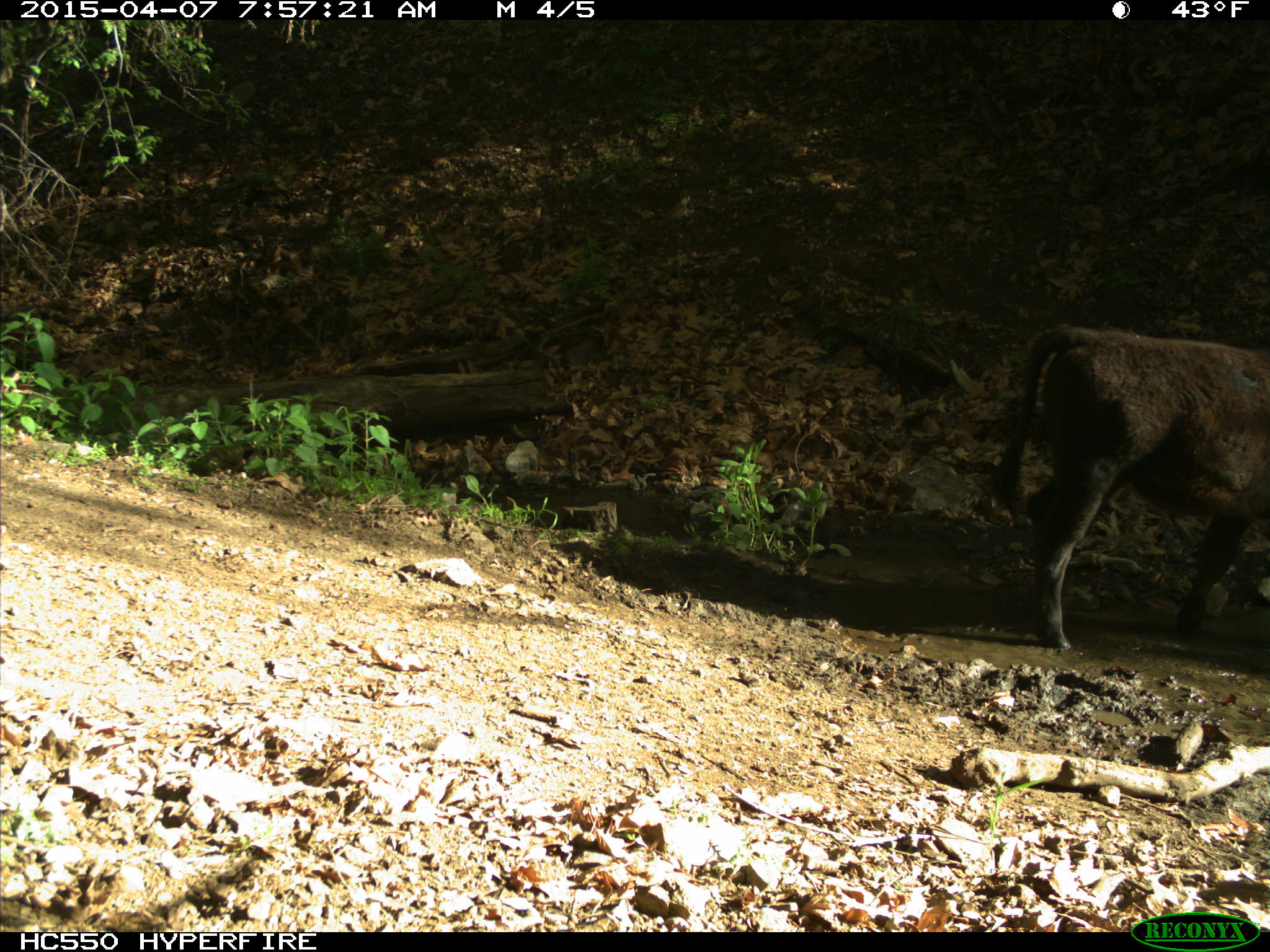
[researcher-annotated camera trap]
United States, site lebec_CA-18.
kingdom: Animalia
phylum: Chordata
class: Mammalia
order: Artiodactyla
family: Bovidae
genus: Bos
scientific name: Bos taurus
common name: domestic cow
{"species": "Bos taurus (domestic cow)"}